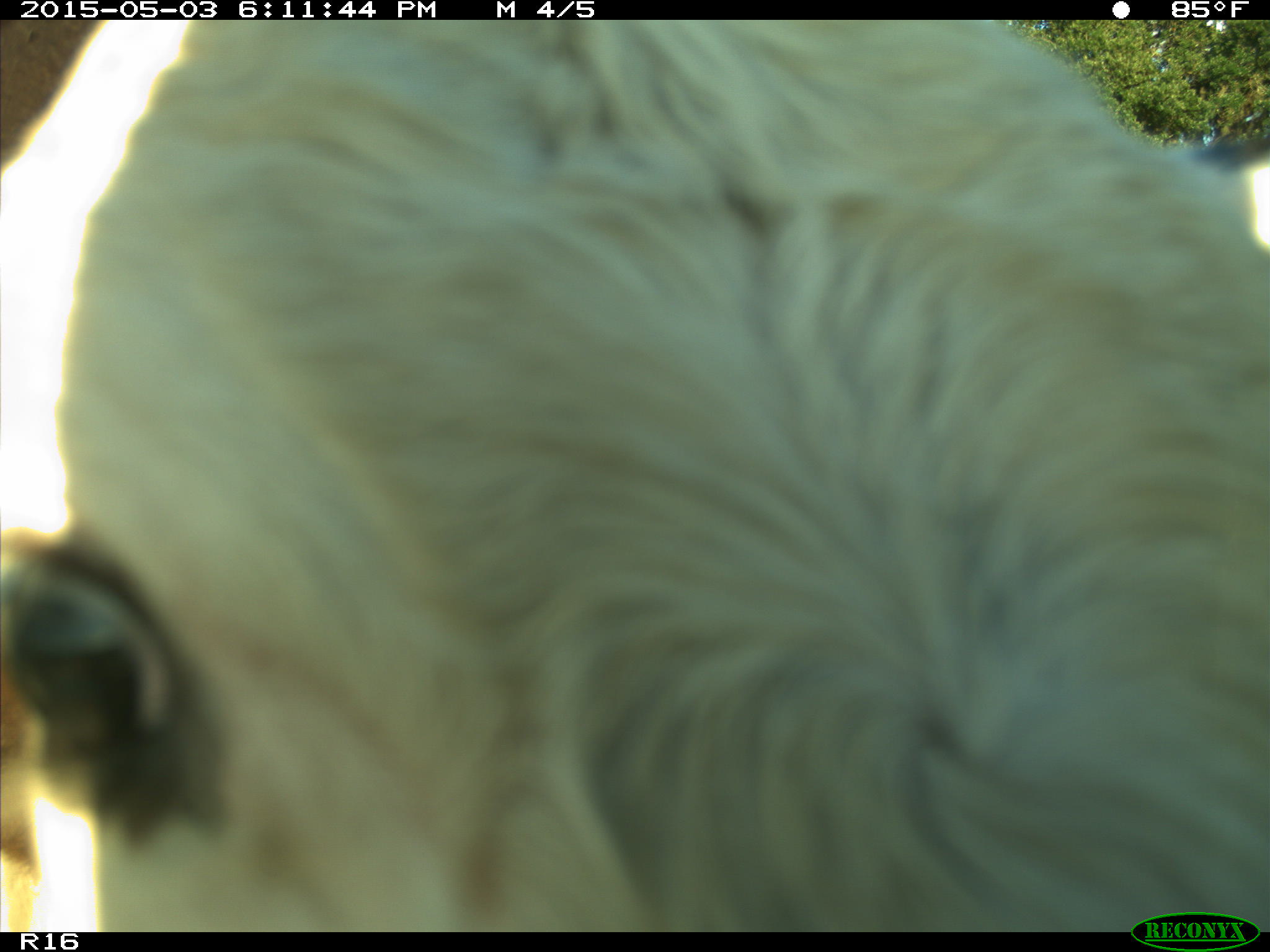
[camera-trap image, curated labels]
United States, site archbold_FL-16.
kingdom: Animalia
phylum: Chordata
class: Mammalia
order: Artiodactyla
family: Bovidae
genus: Bos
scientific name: Bos taurus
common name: domestic cow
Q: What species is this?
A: Bos taurus (domestic cow).